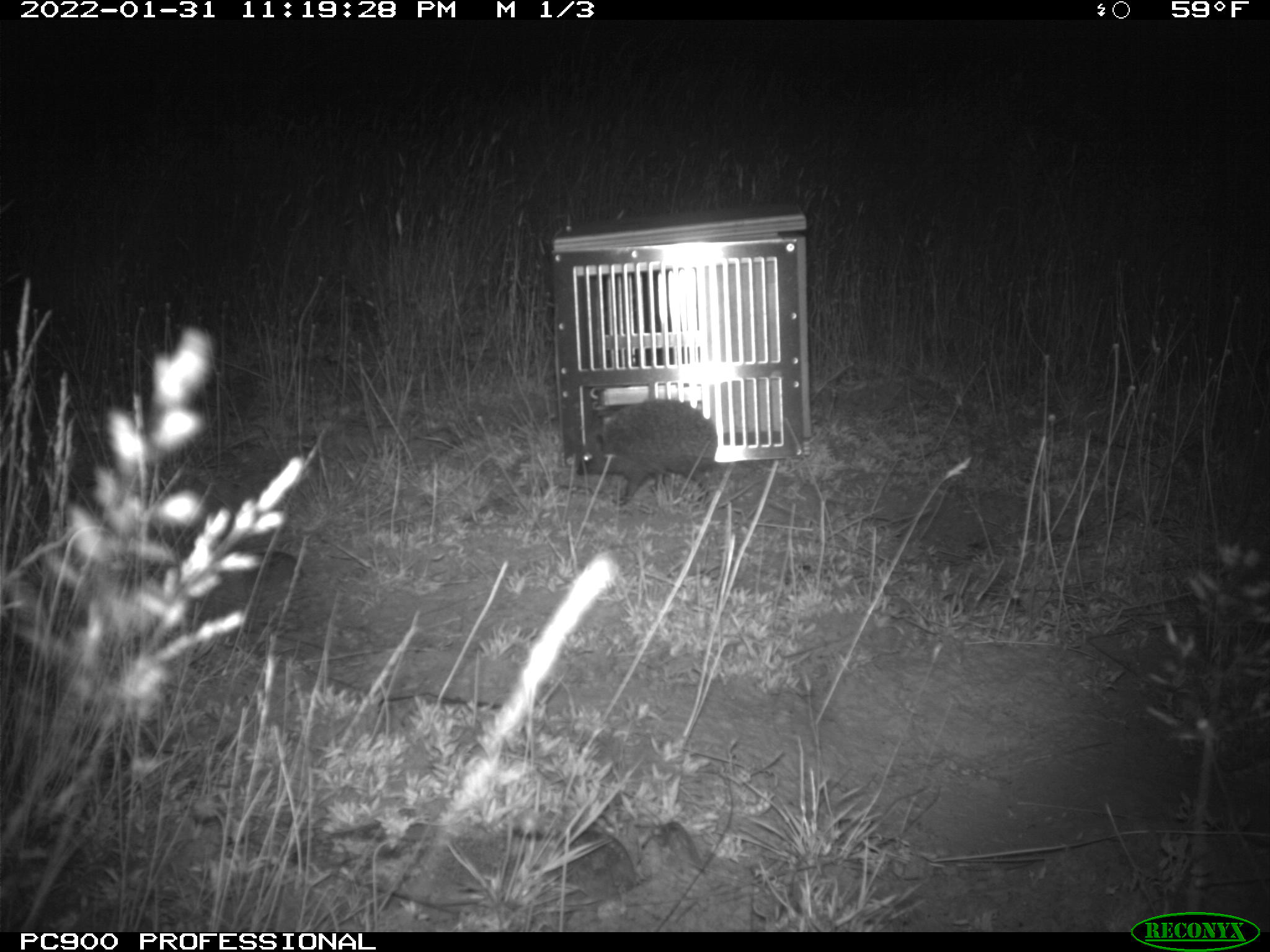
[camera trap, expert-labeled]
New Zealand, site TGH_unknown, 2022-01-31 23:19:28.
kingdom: Animalia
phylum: Chordata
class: Mammalia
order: Eulipotyphla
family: Erinaceidae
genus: Erinaceus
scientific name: Erinaceus europaeus europaeus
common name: european hedgehog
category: hedgehog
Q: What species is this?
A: Hedgehog (european hedgehog) (Erinaceus europaeus europaeus).